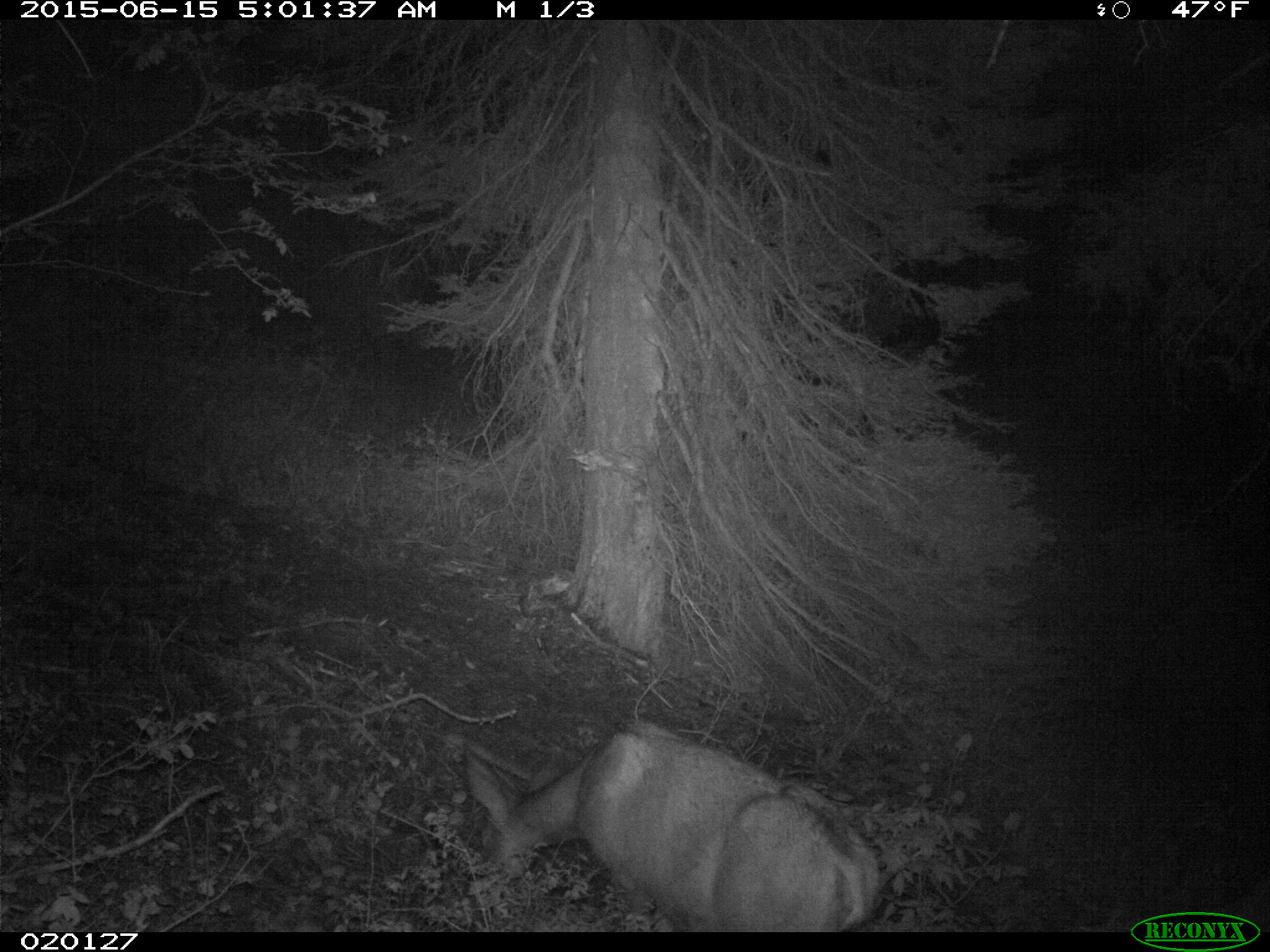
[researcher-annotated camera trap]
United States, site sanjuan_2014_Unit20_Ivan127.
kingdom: Animalia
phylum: Chordata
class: Mammalia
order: Artiodactyla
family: Cervidae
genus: Odocoileus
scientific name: Odocoileus hemionus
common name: mule deer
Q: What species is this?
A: Odocoileus hemionus (mule deer).